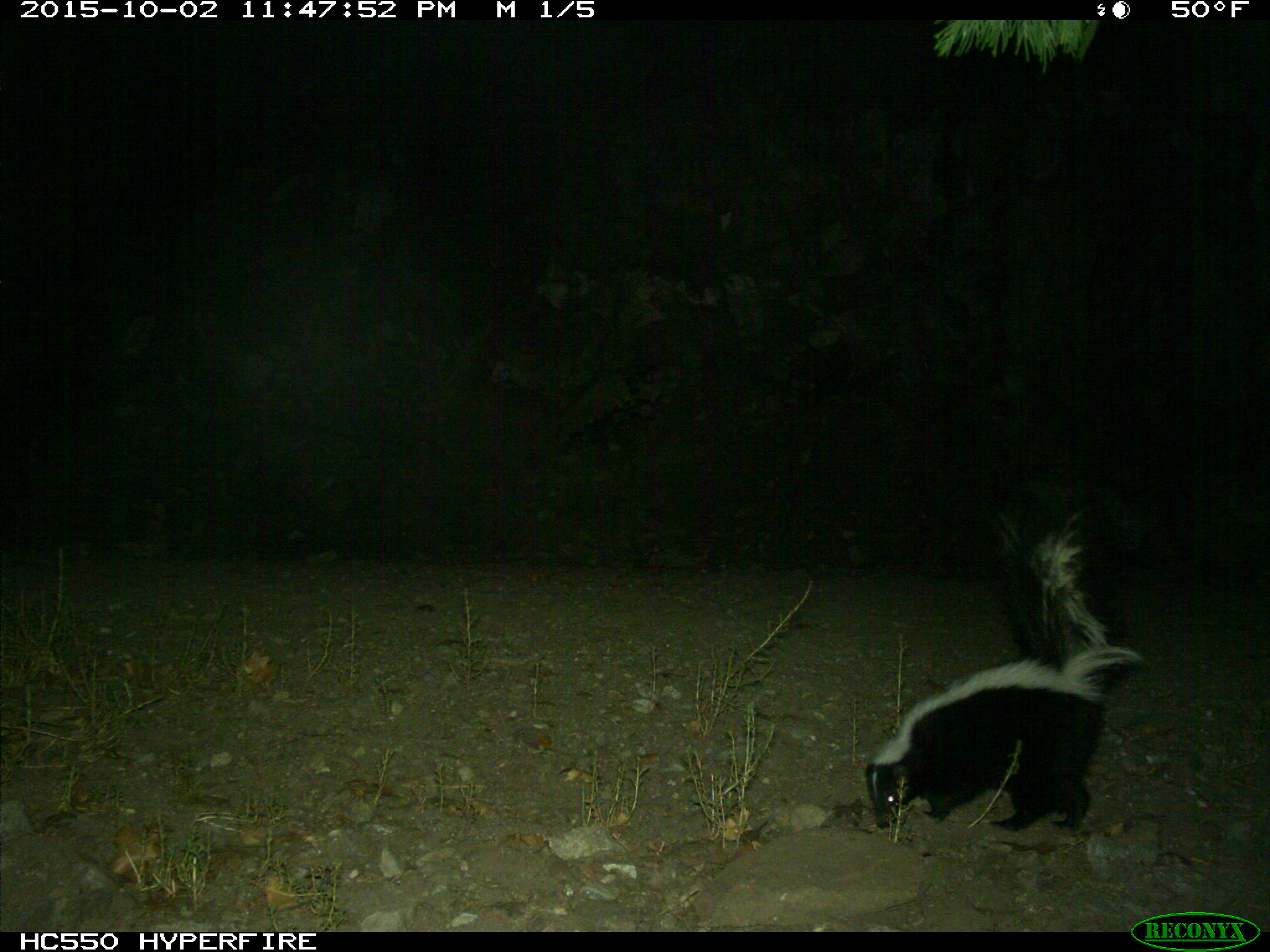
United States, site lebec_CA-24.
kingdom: Animalia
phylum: Chordata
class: Mammalia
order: Carnivora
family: Mephitidae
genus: Mephitis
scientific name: Mephitis mephitis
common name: striped skunk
Mephitis mephitis (striped skunk).